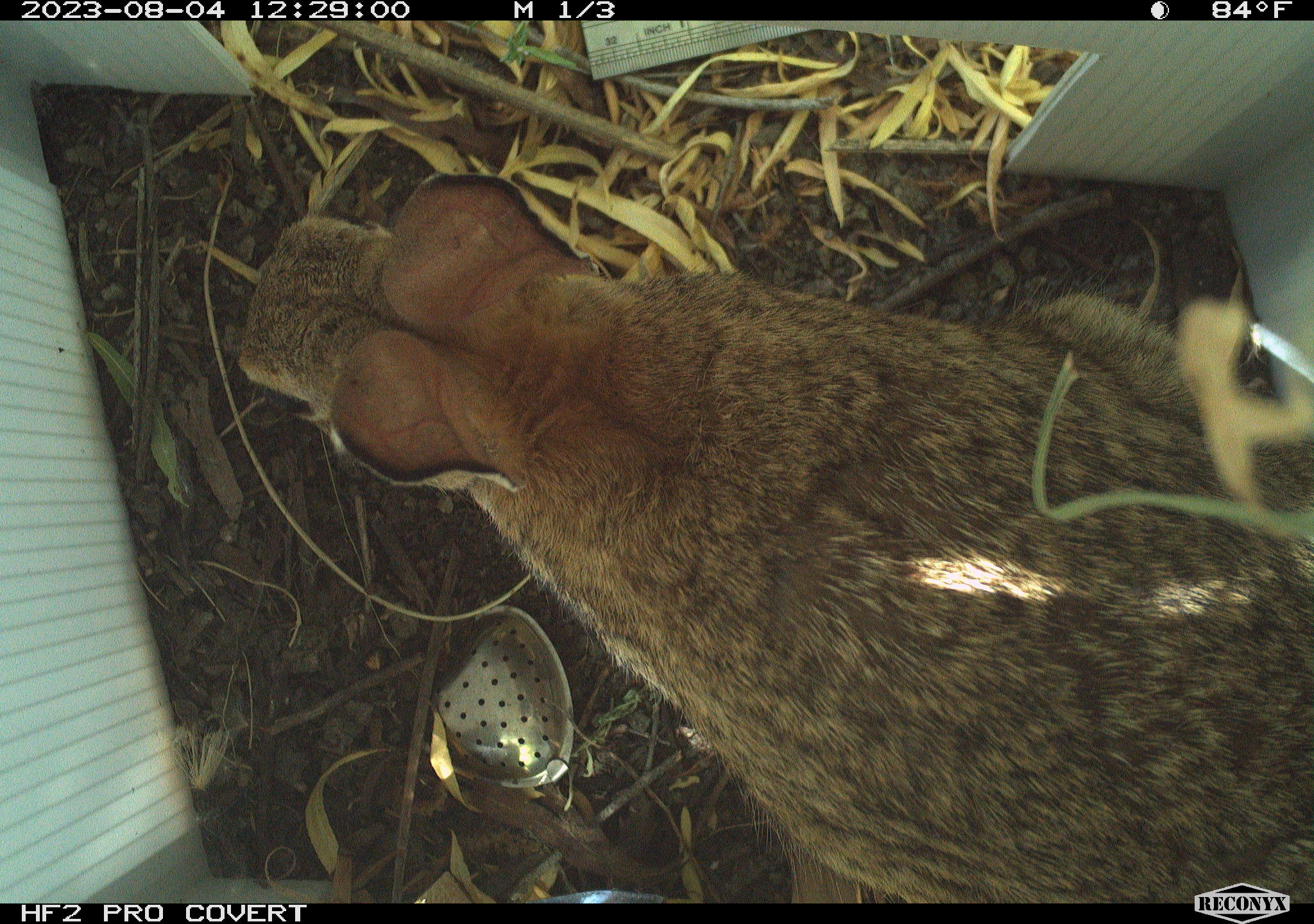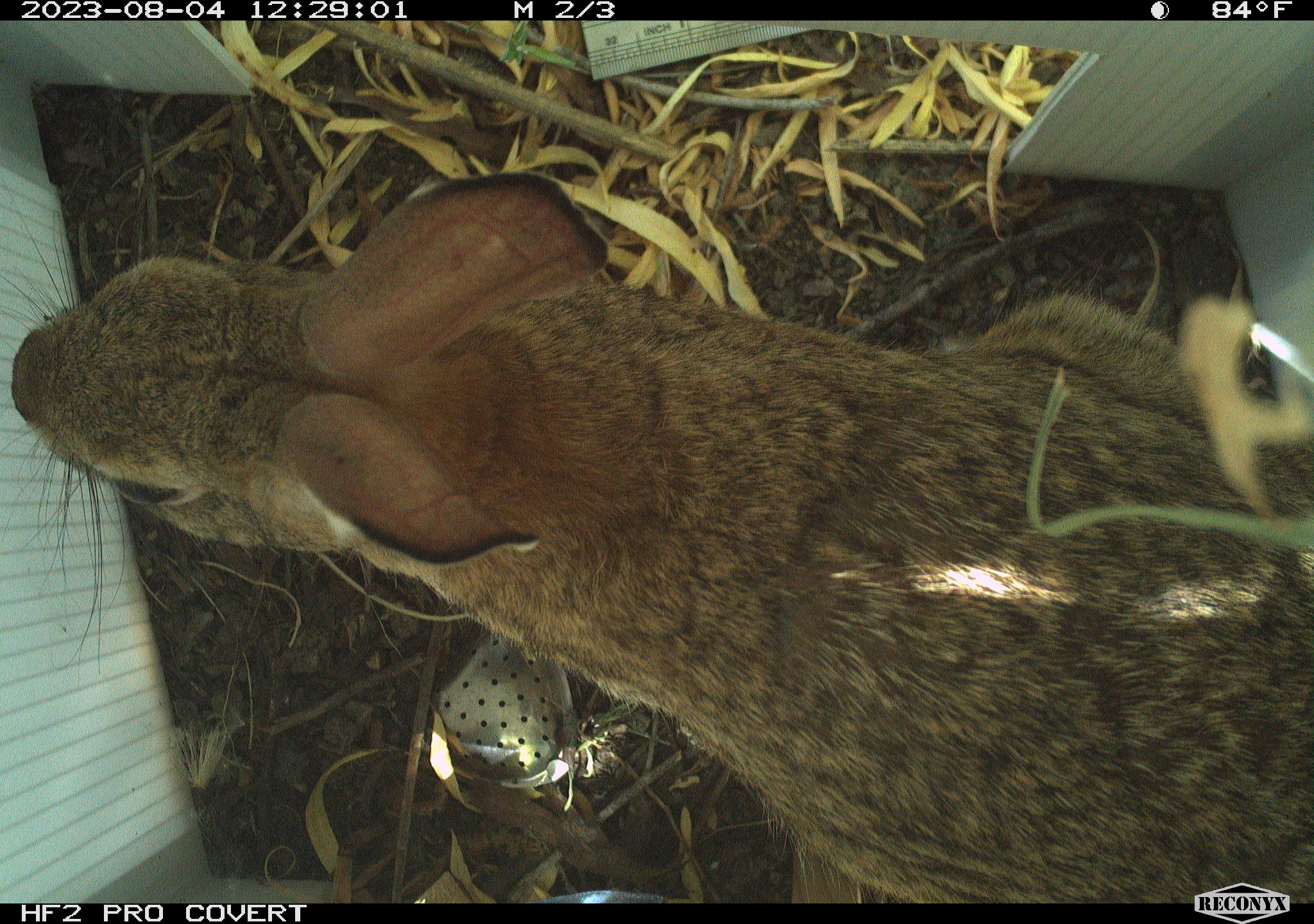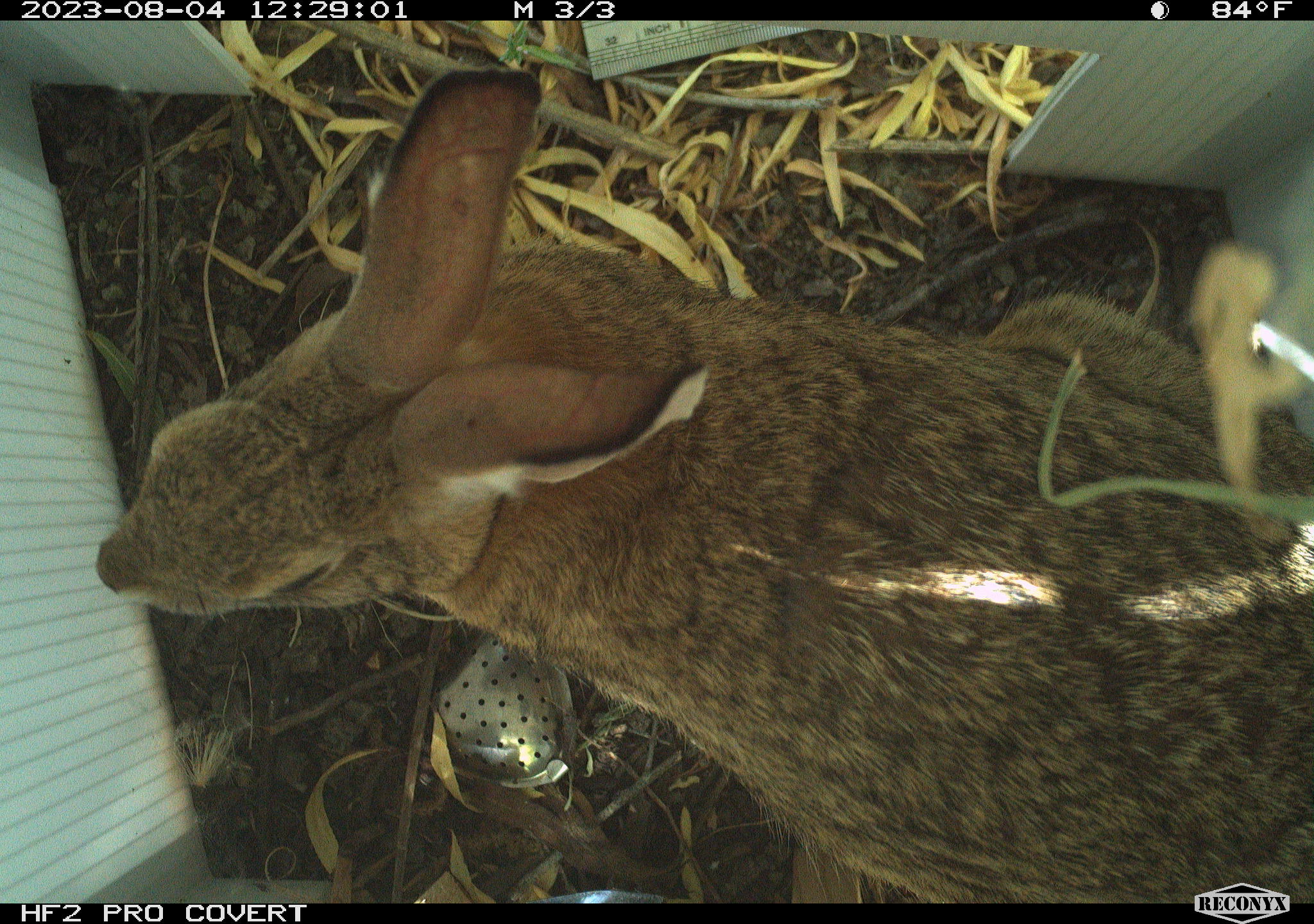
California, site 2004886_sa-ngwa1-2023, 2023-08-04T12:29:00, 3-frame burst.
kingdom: Animalia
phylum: Chordata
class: Mammalia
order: Lagomorpha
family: Leporidae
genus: Sylvilagus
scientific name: Sylvilagus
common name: cottontail rabbits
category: sylvilagus species